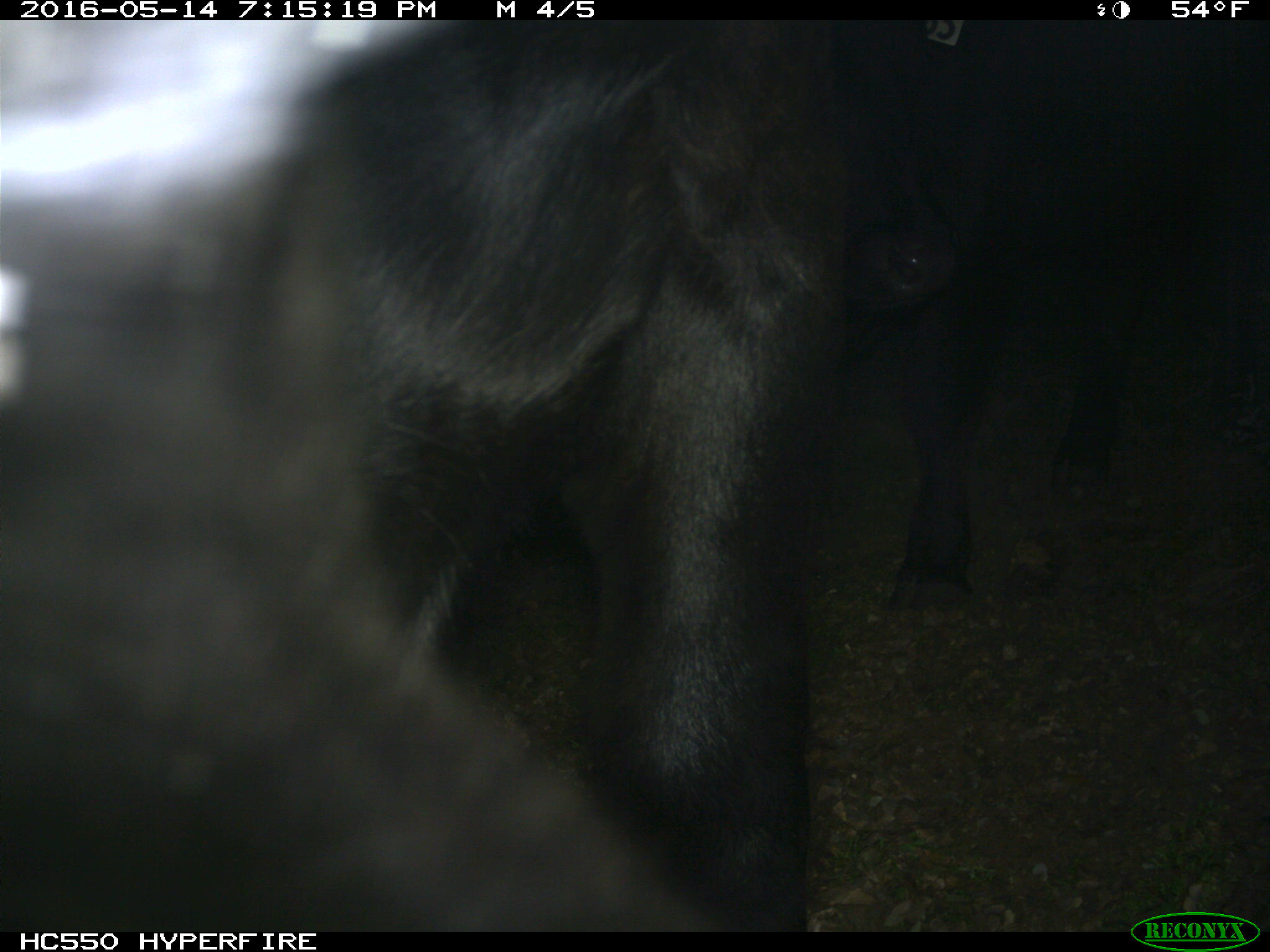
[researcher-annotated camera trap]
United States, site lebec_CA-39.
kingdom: Animalia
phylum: Chordata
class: Mammalia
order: Artiodactyla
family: Bovidae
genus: Bos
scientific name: Bos taurus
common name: domestic cow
Bos taurus (domestic cow).